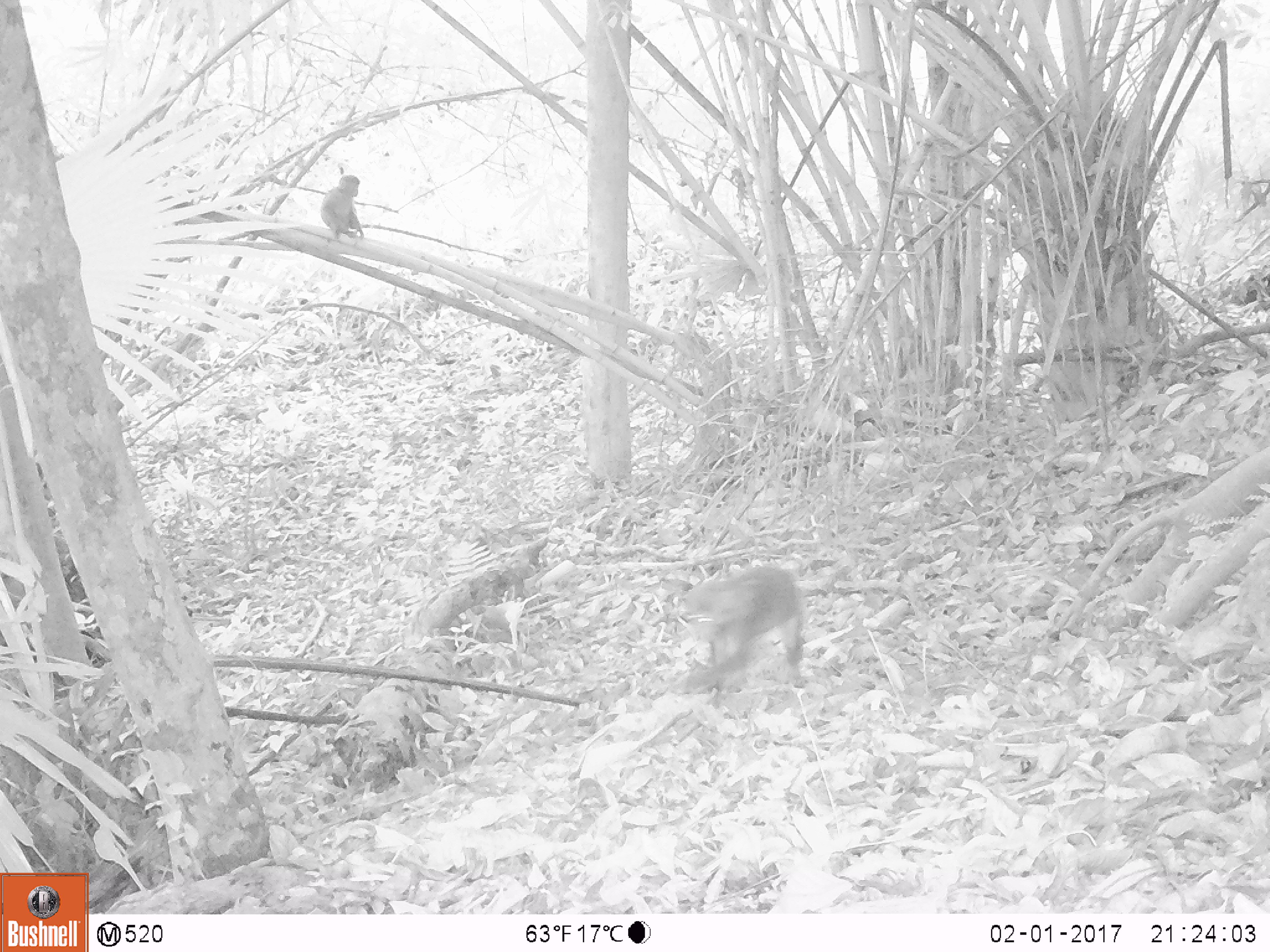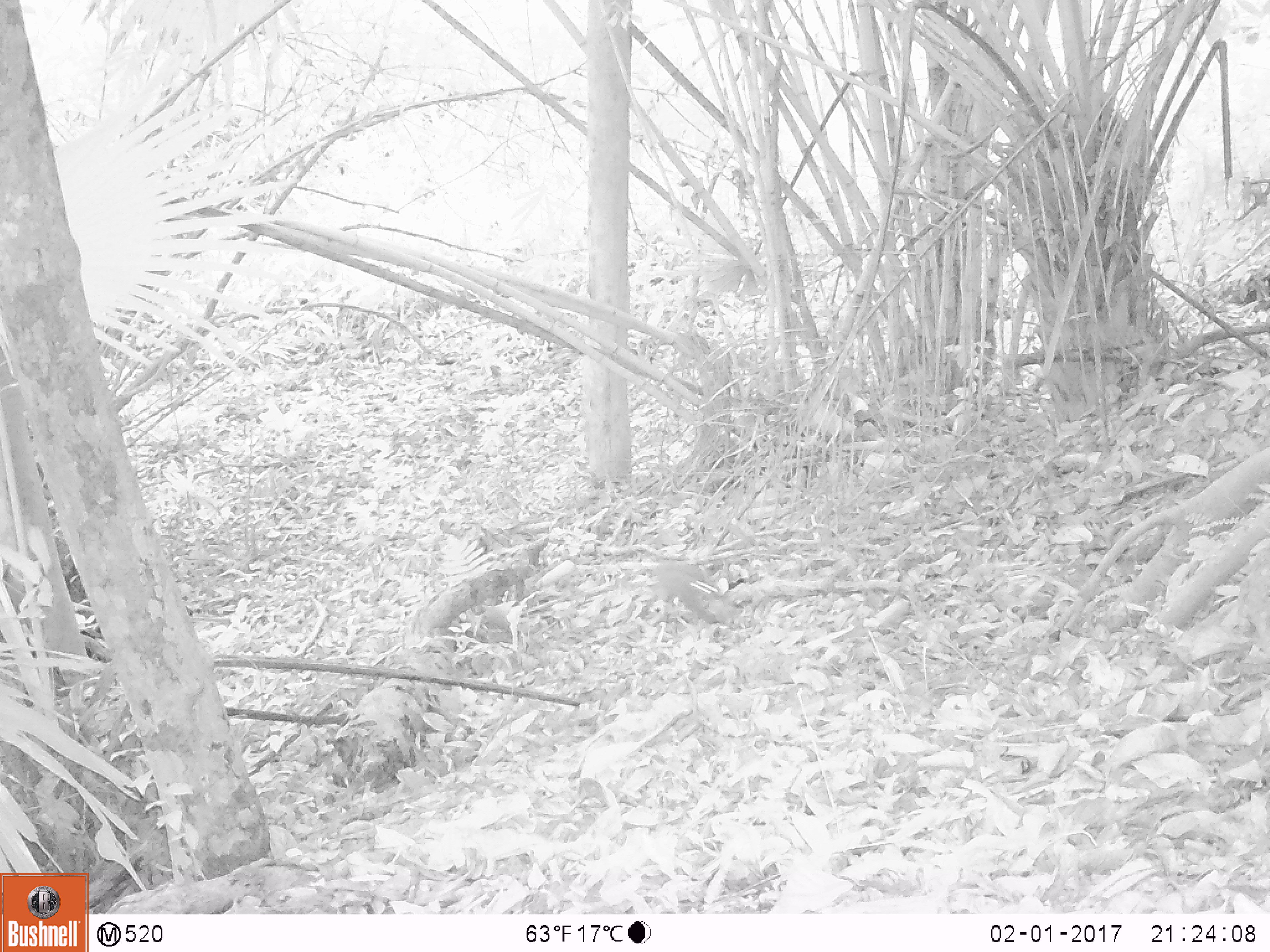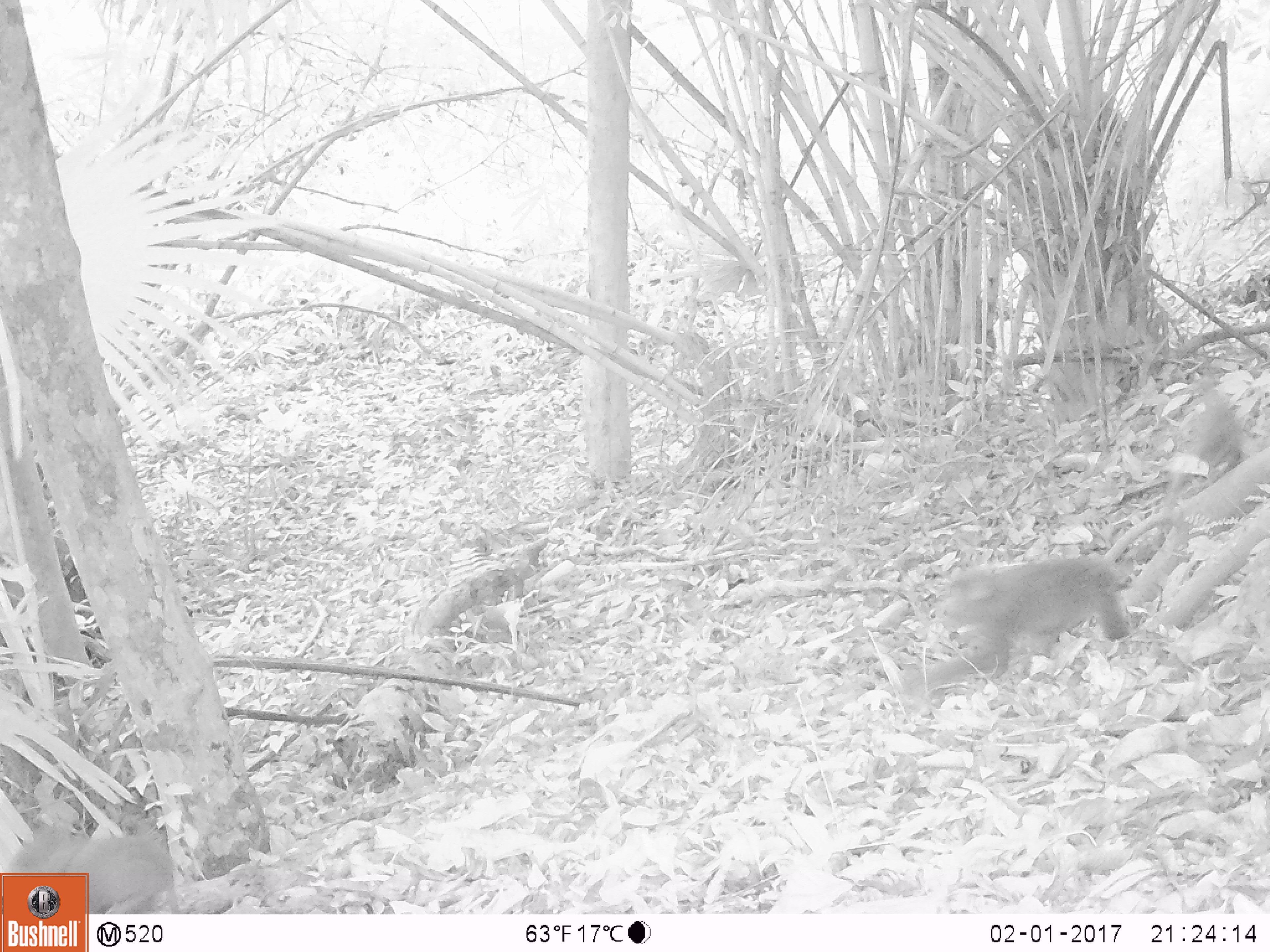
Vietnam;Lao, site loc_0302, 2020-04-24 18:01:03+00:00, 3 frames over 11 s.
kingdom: Animalia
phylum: Chordata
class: Mammalia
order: Primates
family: Cercopithecidae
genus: Macaca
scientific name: Macaca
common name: macaques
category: assam or rhesus macaque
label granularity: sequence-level